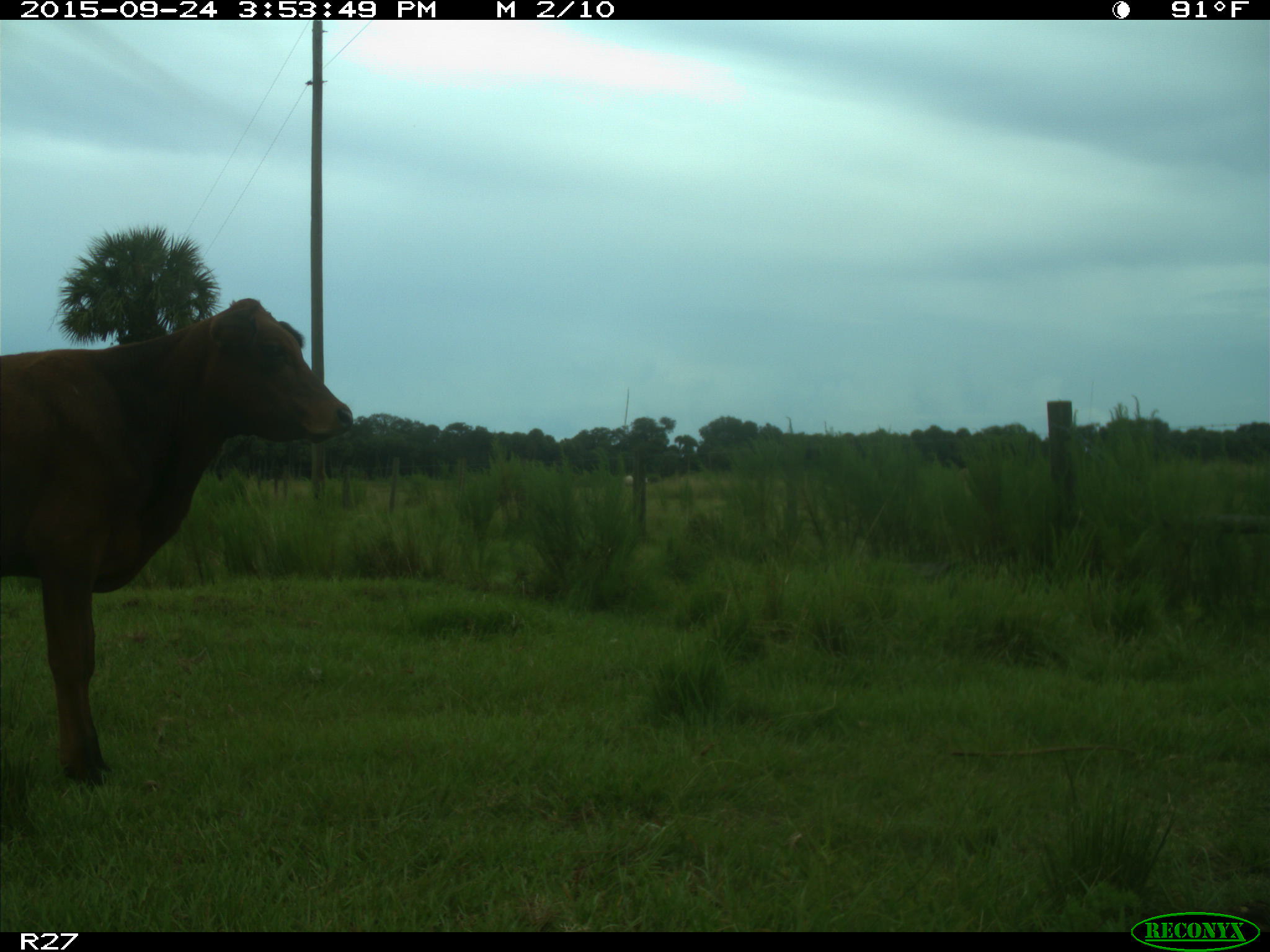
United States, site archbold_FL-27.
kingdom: Animalia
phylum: Chordata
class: Mammalia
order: Artiodactyla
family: Bovidae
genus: Bos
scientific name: Bos taurus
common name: domestic cow